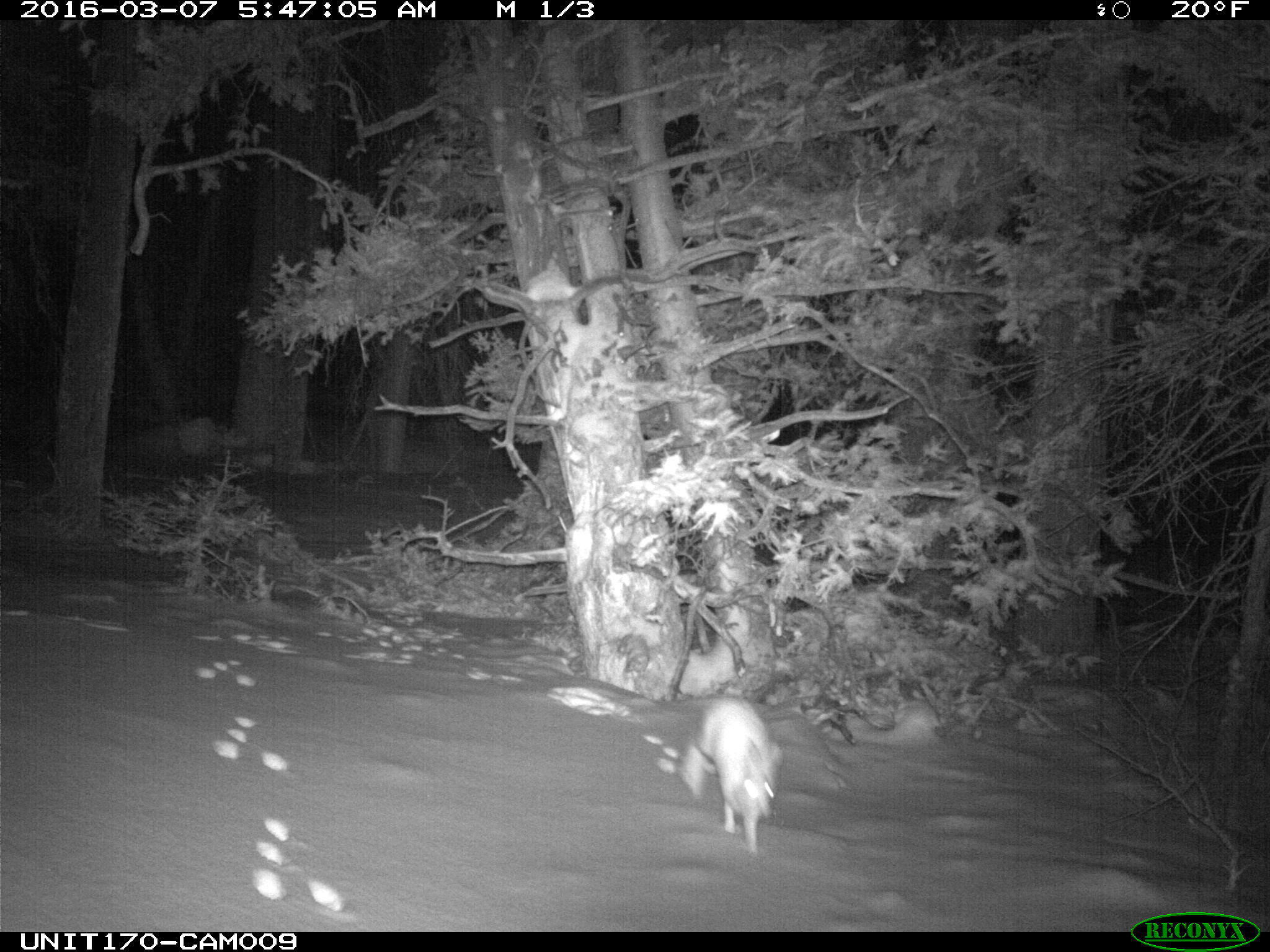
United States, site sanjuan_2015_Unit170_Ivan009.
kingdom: Animalia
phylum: Chordata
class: Mammalia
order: Lagomorpha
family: Leporidae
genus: Lepus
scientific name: Lepus americanus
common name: snowshoe hare